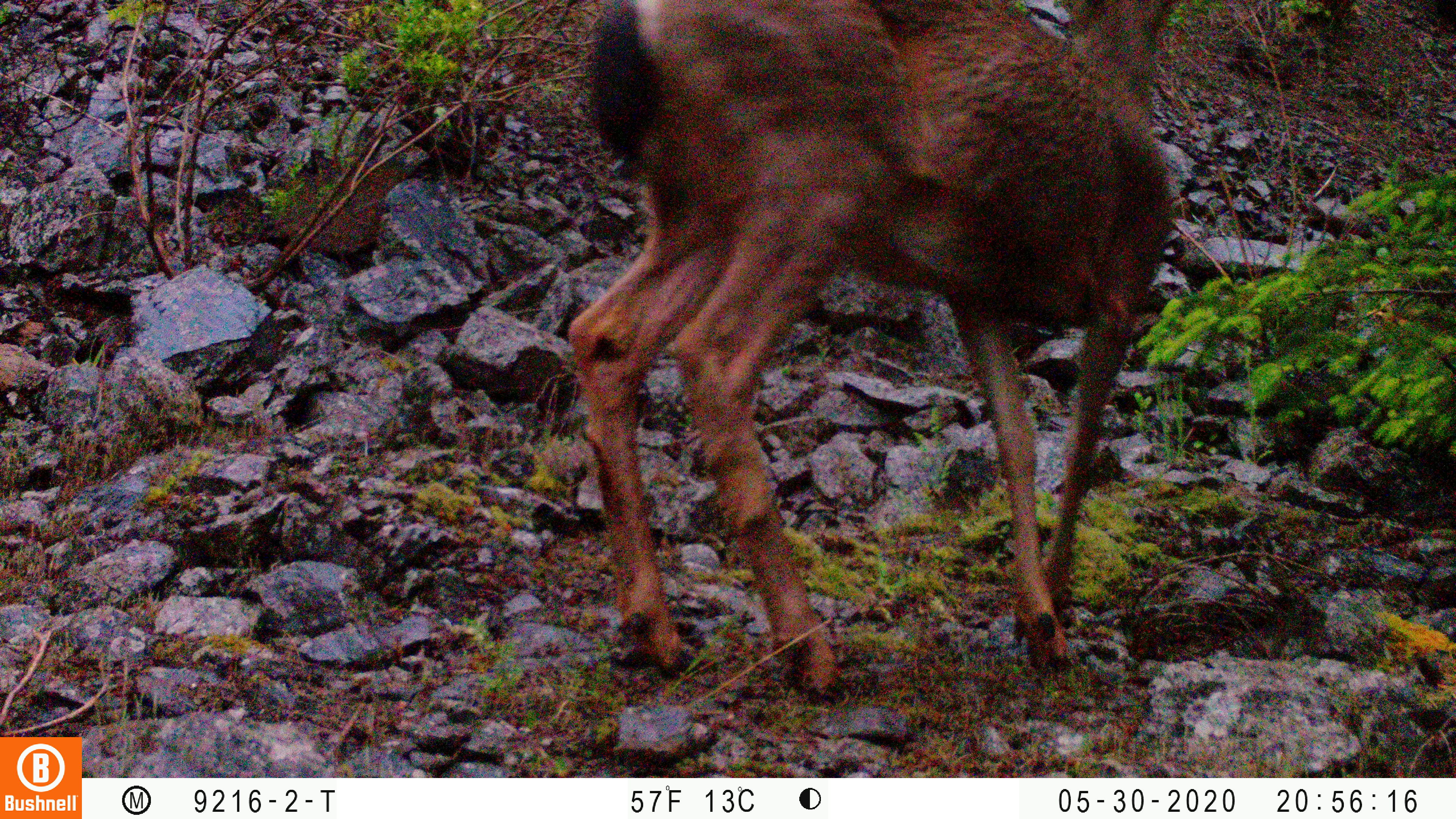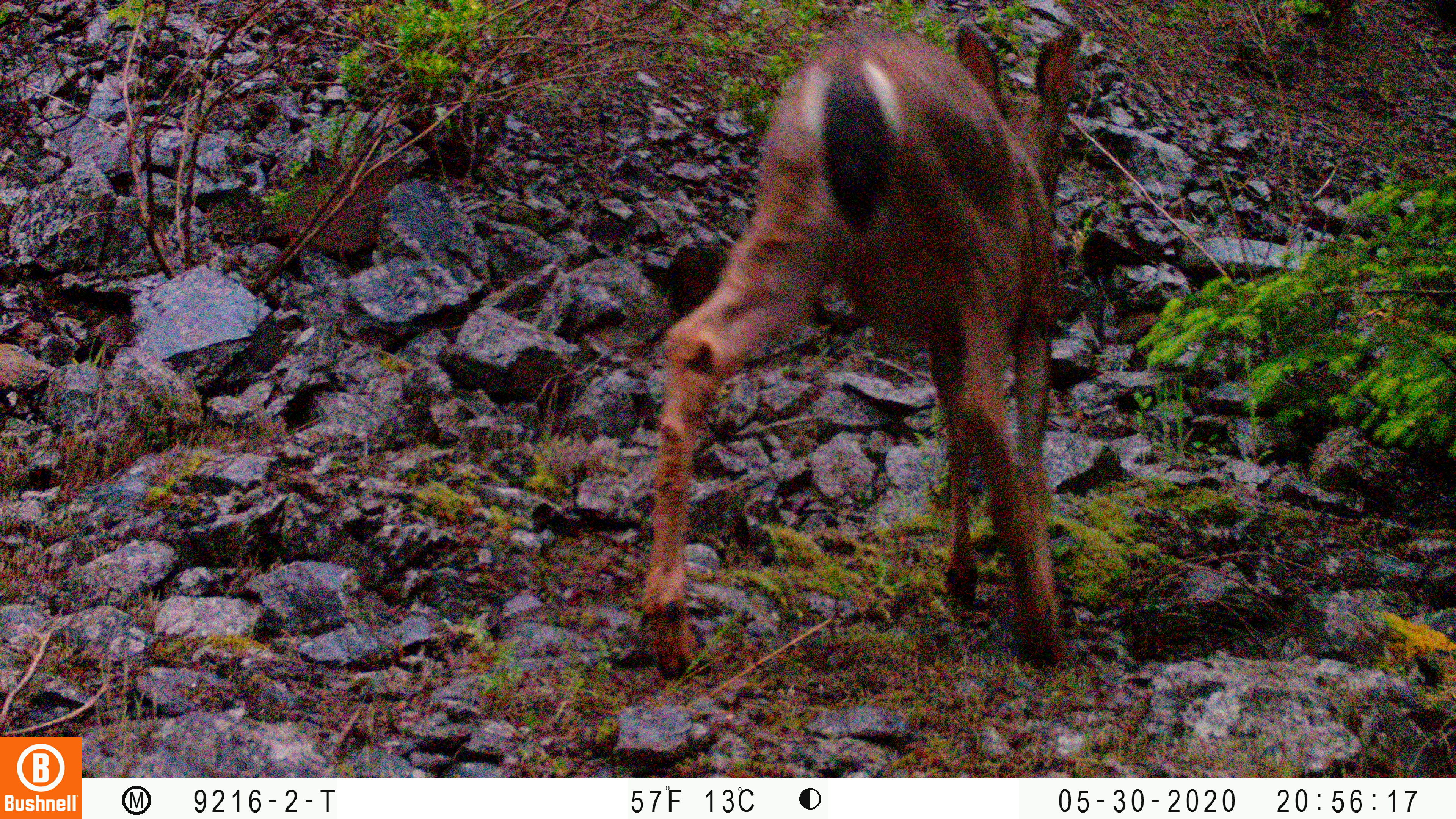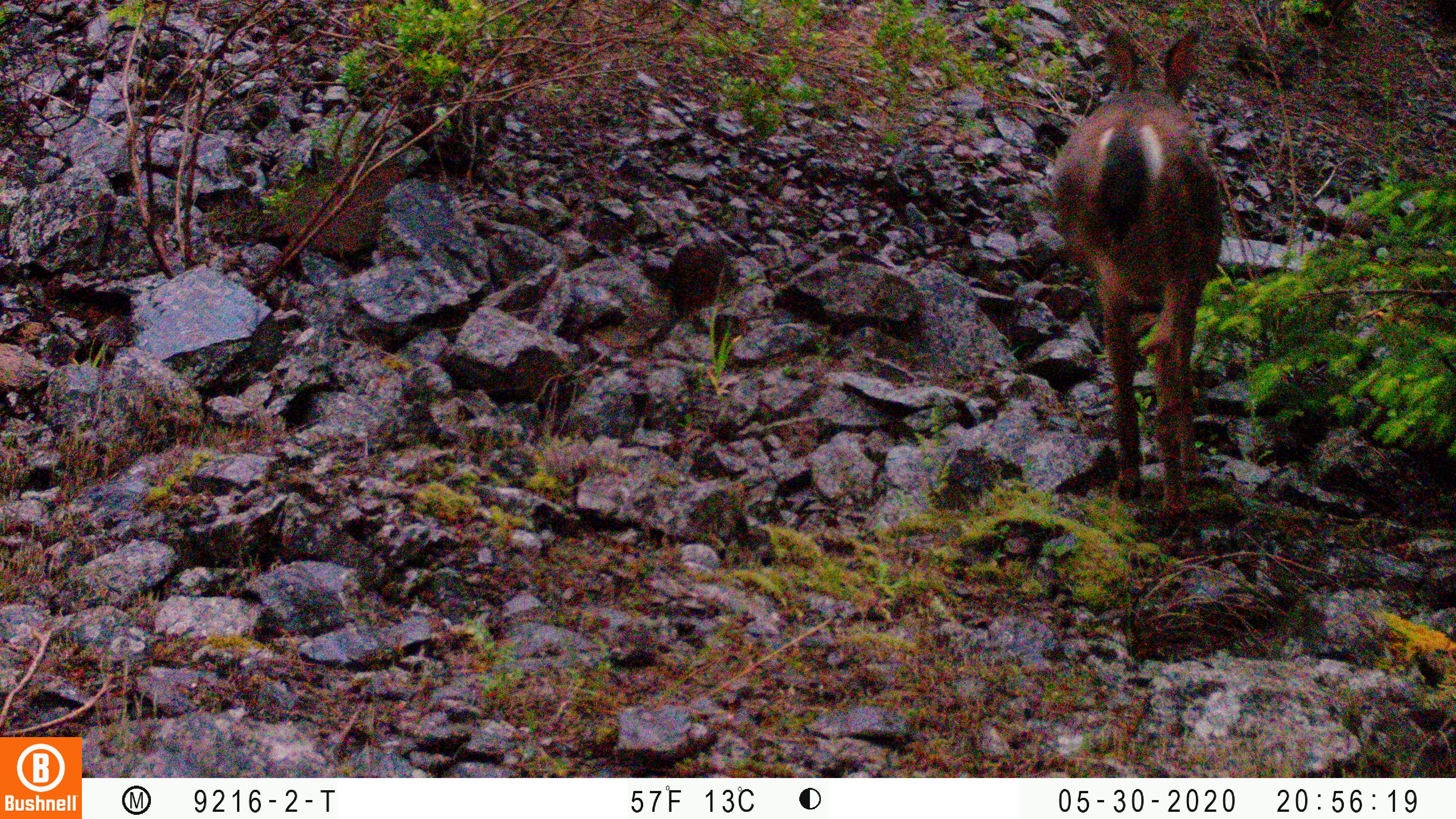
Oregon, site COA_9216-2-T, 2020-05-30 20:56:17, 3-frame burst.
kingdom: Animalia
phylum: Chordata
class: Mammalia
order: Artiodactyla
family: Cervidae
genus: Odocoileus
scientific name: Odocoileus hemionus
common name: black-tailed deer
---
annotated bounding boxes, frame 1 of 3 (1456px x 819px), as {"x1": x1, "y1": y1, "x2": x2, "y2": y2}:
black-tailed deer: {"x1": 556, "y1": 3, "x2": 1191, "y2": 709}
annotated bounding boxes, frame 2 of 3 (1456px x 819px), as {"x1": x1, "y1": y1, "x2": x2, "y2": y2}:
black-tailed deer: {"x1": 626, "y1": 14, "x2": 1106, "y2": 689}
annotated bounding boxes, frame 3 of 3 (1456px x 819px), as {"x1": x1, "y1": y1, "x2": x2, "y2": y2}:
black-tailed deer: {"x1": 1051, "y1": 21, "x2": 1240, "y2": 533}